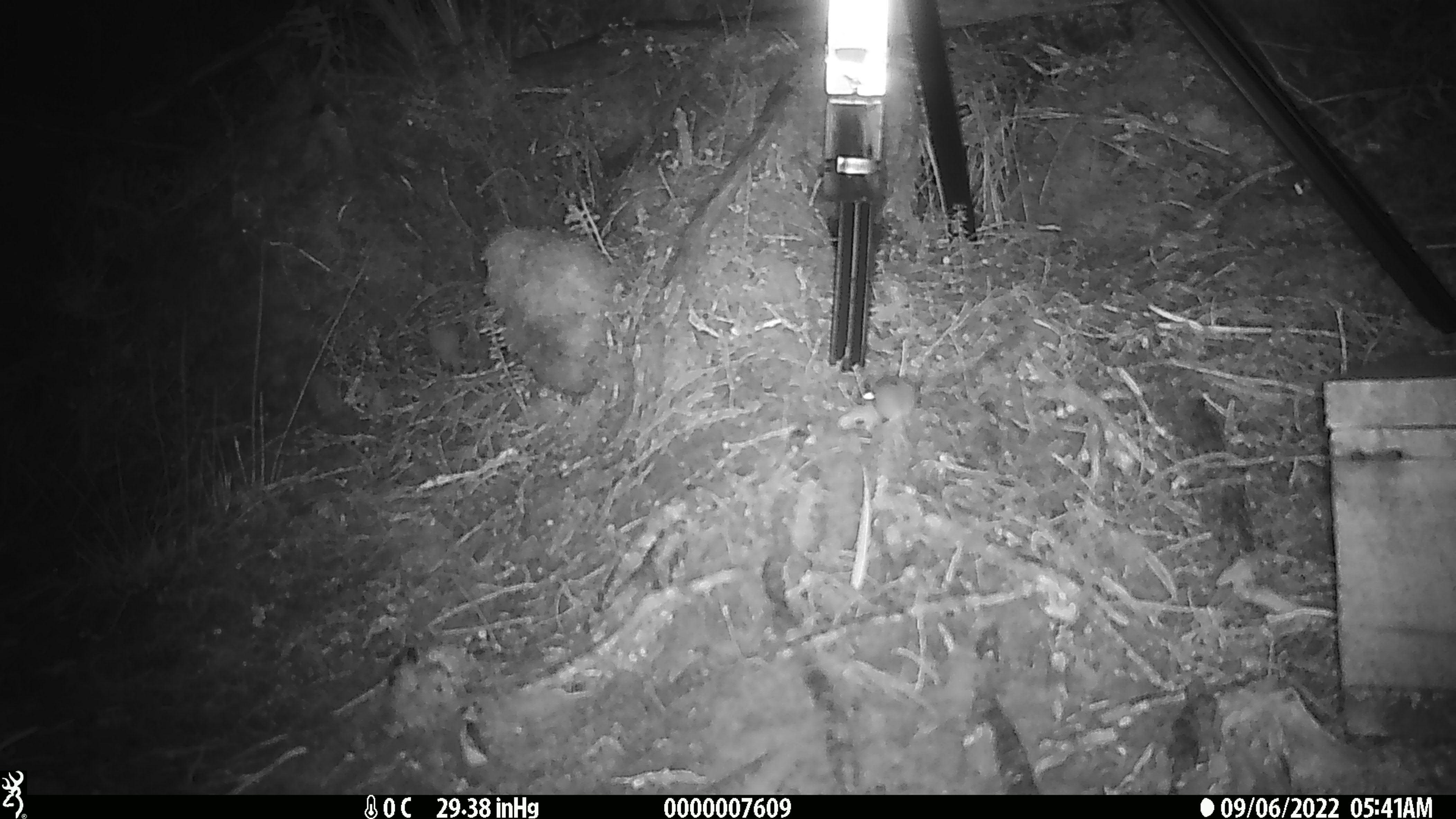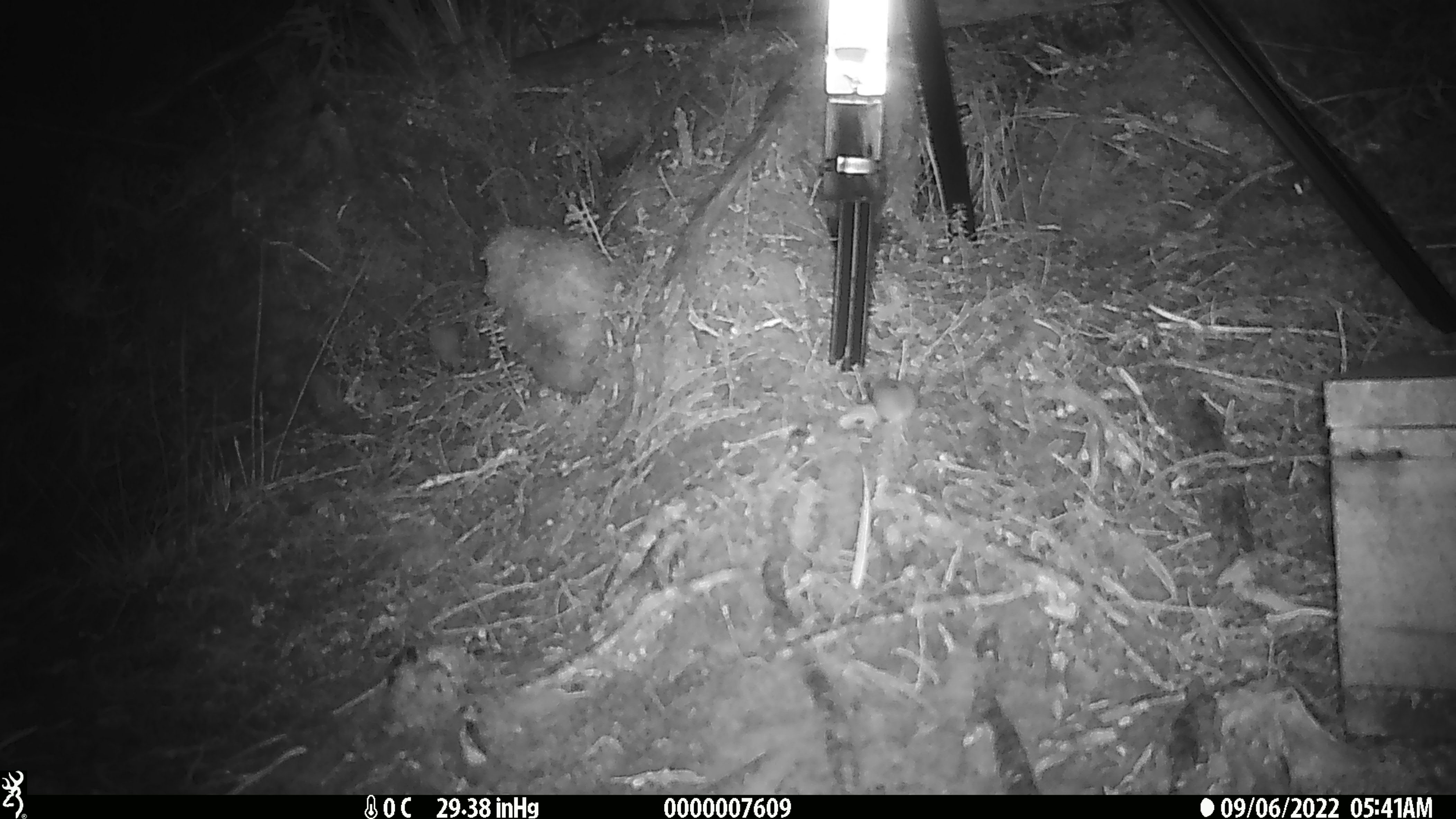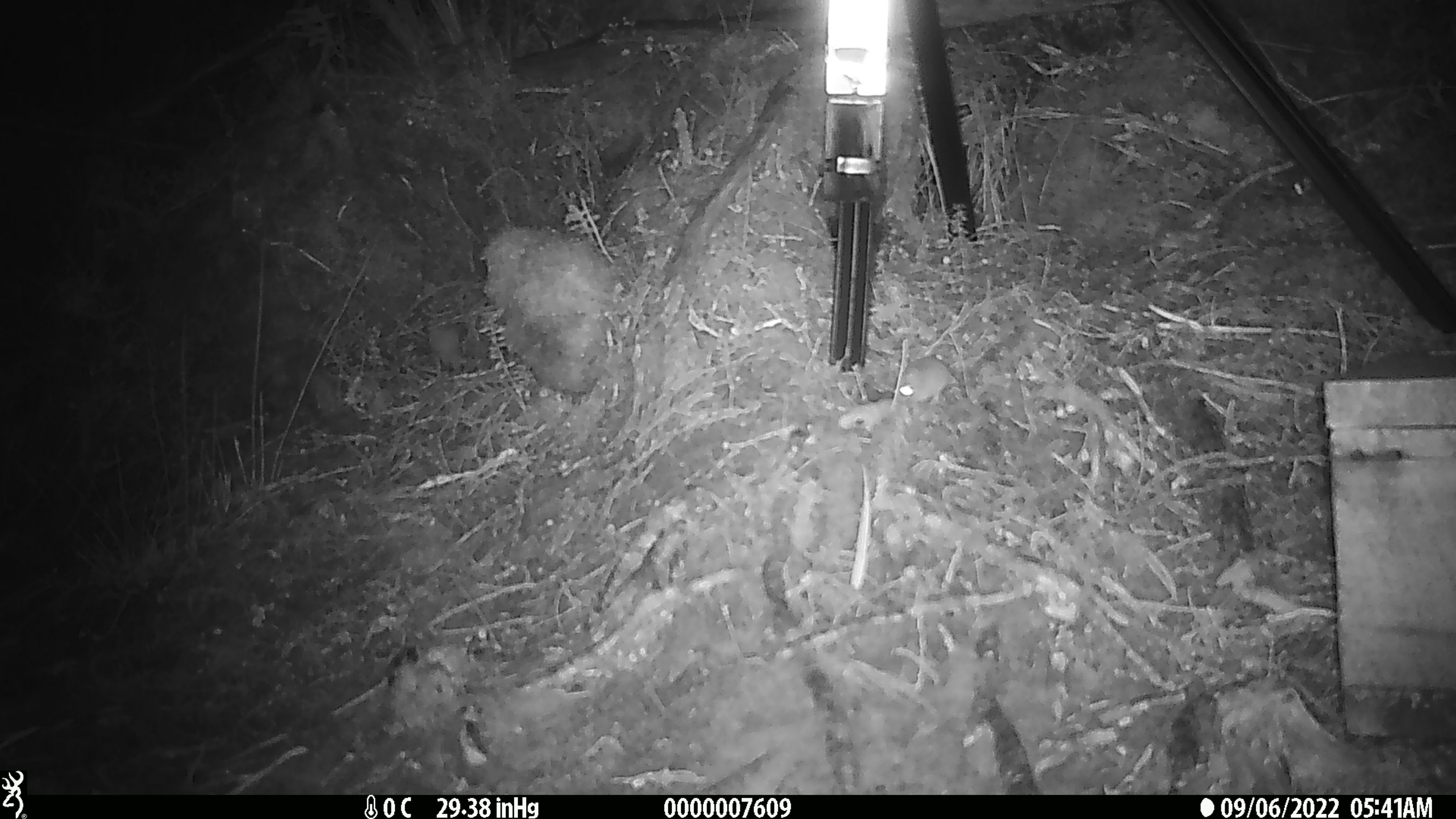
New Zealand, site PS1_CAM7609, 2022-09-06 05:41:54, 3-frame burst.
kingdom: Animalia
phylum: Chordata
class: Mammalia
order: Rodentia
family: Muridae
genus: Mus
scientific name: Mus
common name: mouse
Mouse (Mus).